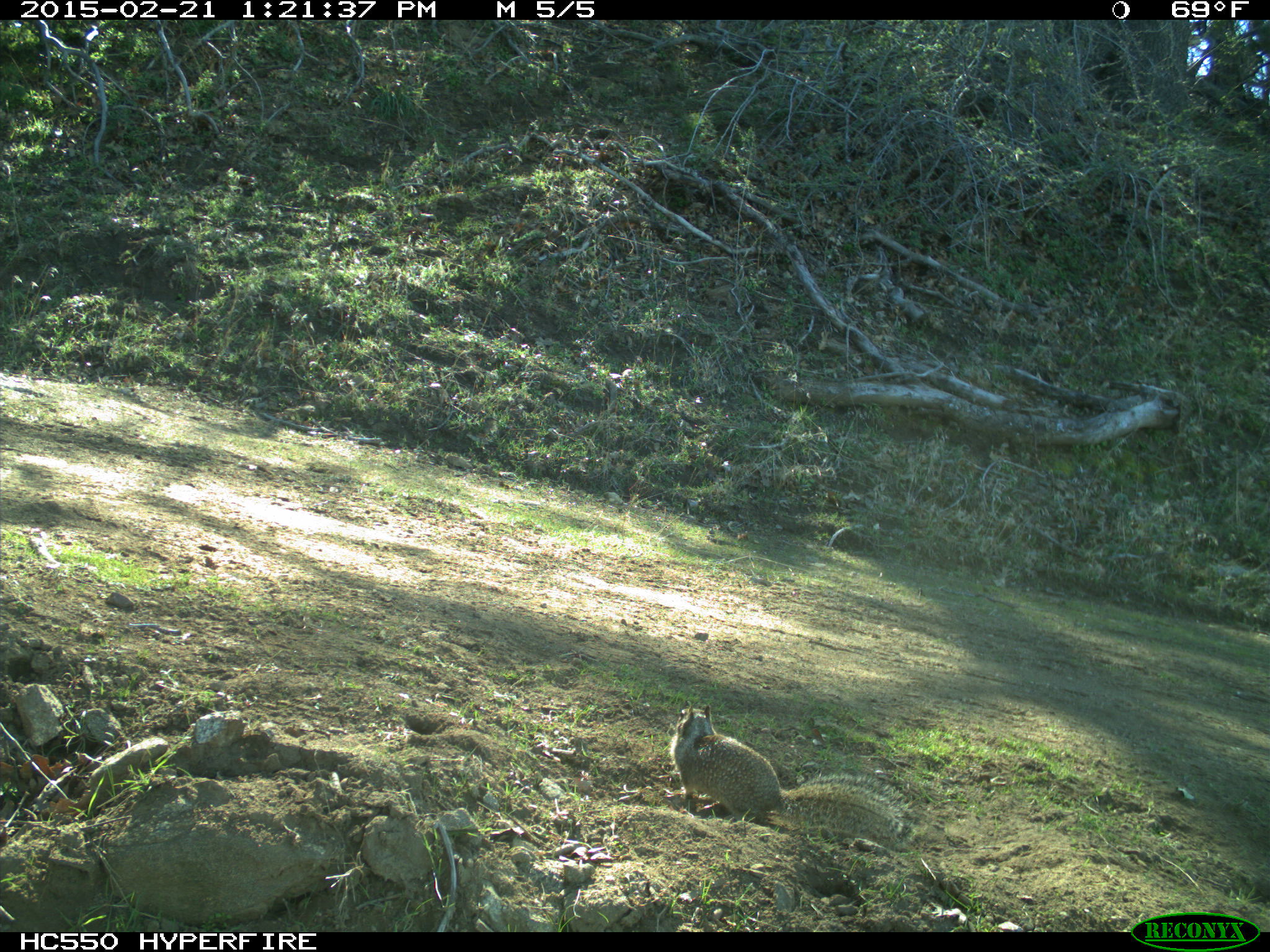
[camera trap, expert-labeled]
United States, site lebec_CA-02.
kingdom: Animalia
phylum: Chordata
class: Mammalia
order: Rodentia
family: Sciuridae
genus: Otospermophilus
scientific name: Otospermophilus beecheyi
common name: california ground squirrel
Otospermophilus beecheyi (california ground squirrel).